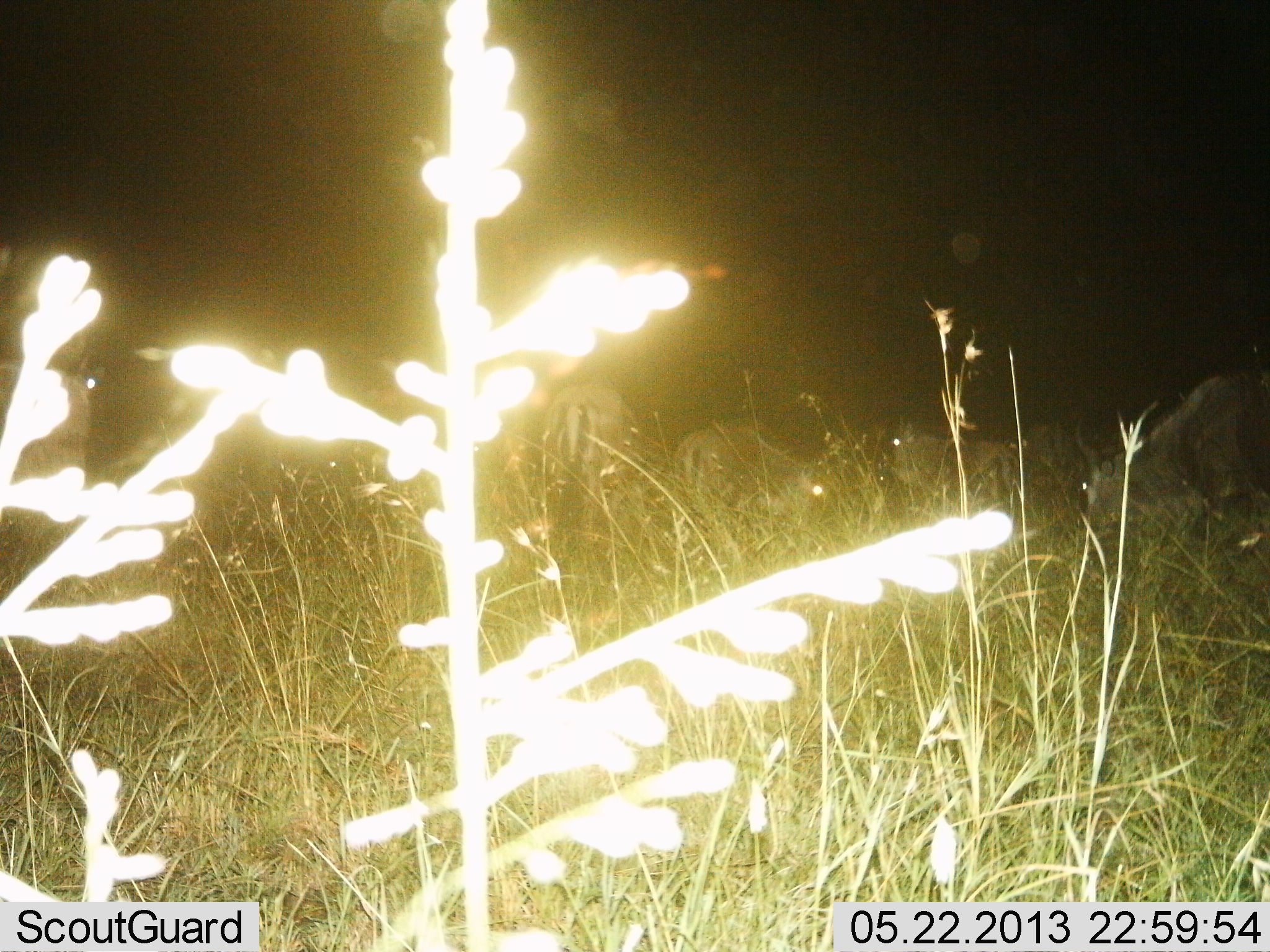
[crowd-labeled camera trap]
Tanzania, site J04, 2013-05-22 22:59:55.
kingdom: Animalia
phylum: Chordata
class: Mammalia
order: Artiodactyla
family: Bovidae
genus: Connochaetes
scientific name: Connochaetes taurinus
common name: blue wildebeest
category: wildebeest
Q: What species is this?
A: Wildebeest (blue wildebeest) (Connochaetes taurinus).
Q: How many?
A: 5.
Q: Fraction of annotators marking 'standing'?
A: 80%.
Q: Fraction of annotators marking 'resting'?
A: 20%.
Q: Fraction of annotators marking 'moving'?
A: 10%.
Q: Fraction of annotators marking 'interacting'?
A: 0%.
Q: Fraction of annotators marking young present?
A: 0%.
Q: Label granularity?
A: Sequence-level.